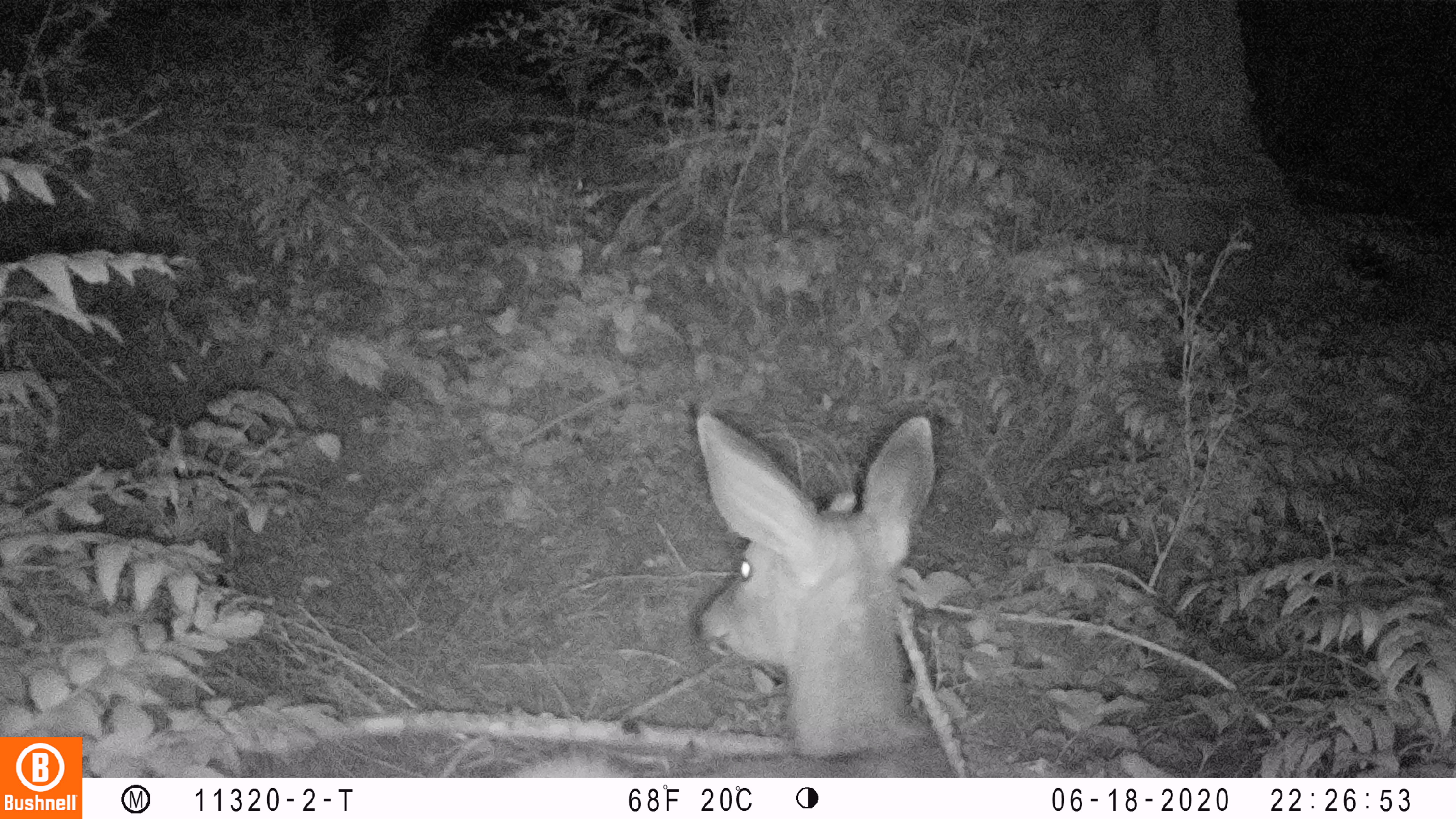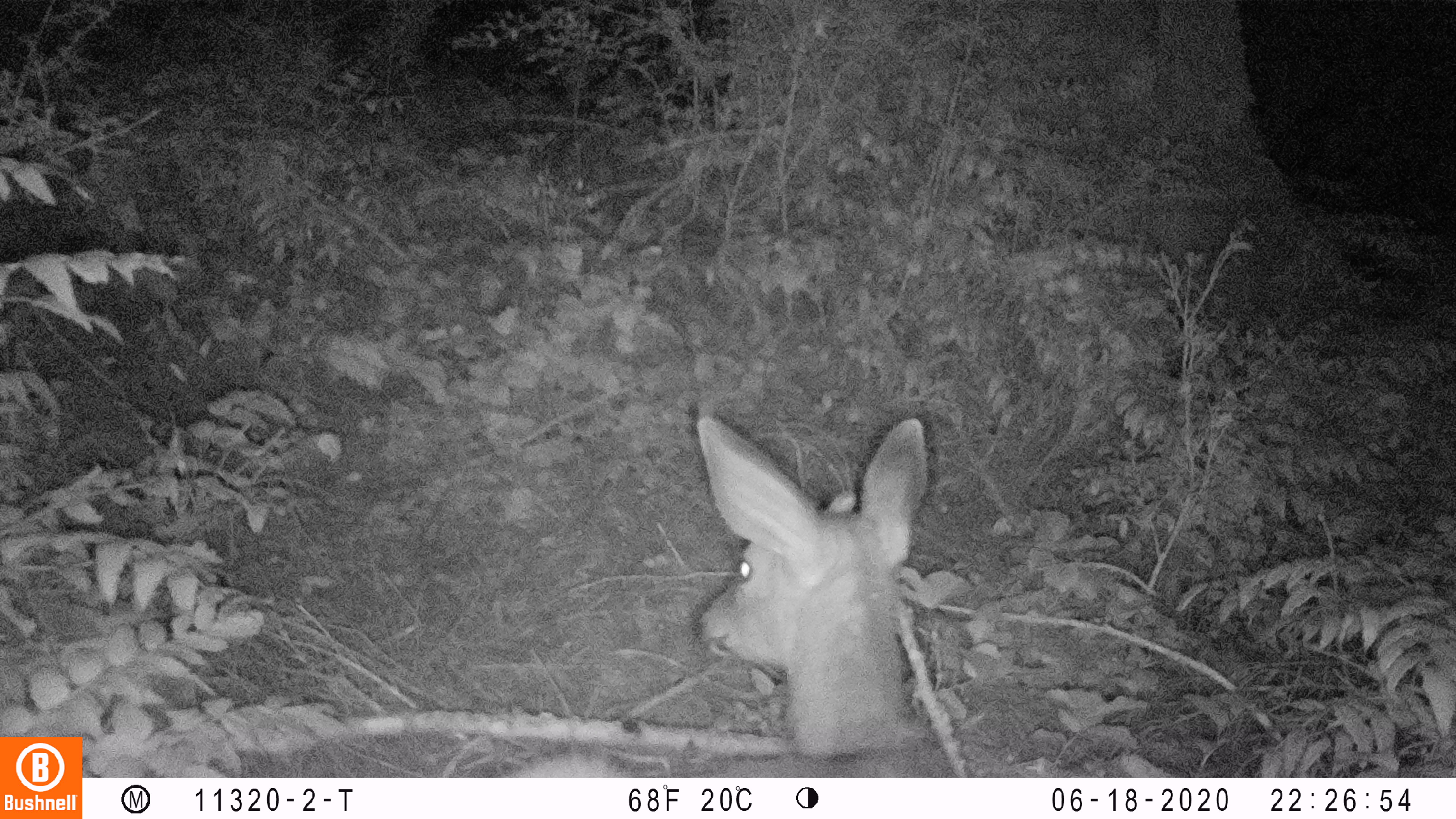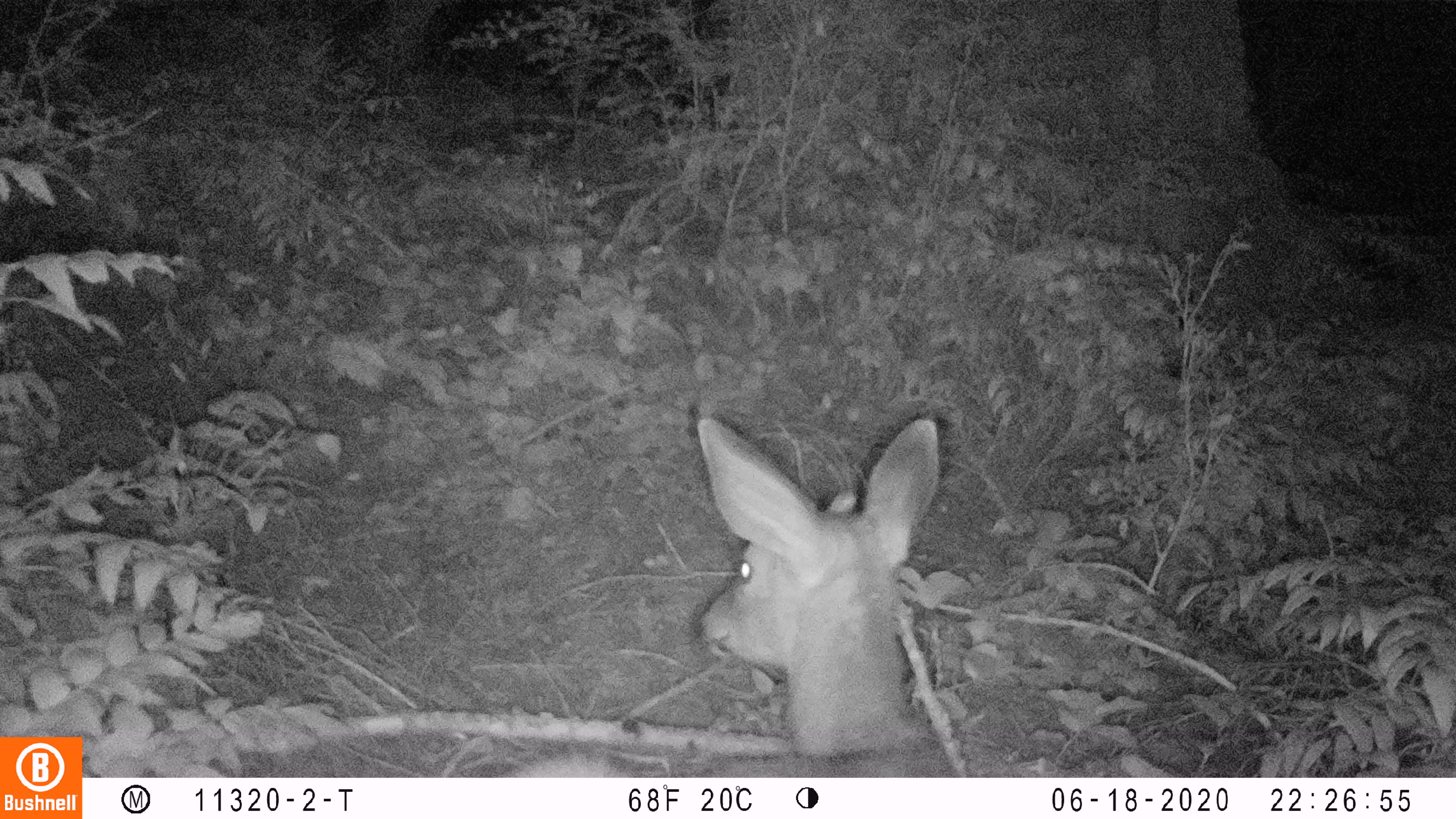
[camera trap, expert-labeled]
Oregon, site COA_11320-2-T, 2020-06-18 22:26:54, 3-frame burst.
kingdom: Animalia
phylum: Chordata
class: Mammalia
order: Artiodactyla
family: Cervidae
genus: Odocoileus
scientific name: Odocoileus hemionus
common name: black-tailed deer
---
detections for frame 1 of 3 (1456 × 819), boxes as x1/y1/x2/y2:
black-tailed deer: 522/401/950/772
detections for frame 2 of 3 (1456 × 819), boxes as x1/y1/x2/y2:
black-tailed deer: 508/408/943/774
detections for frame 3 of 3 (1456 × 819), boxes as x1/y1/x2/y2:
black-tailed deer: 507/395/958/774